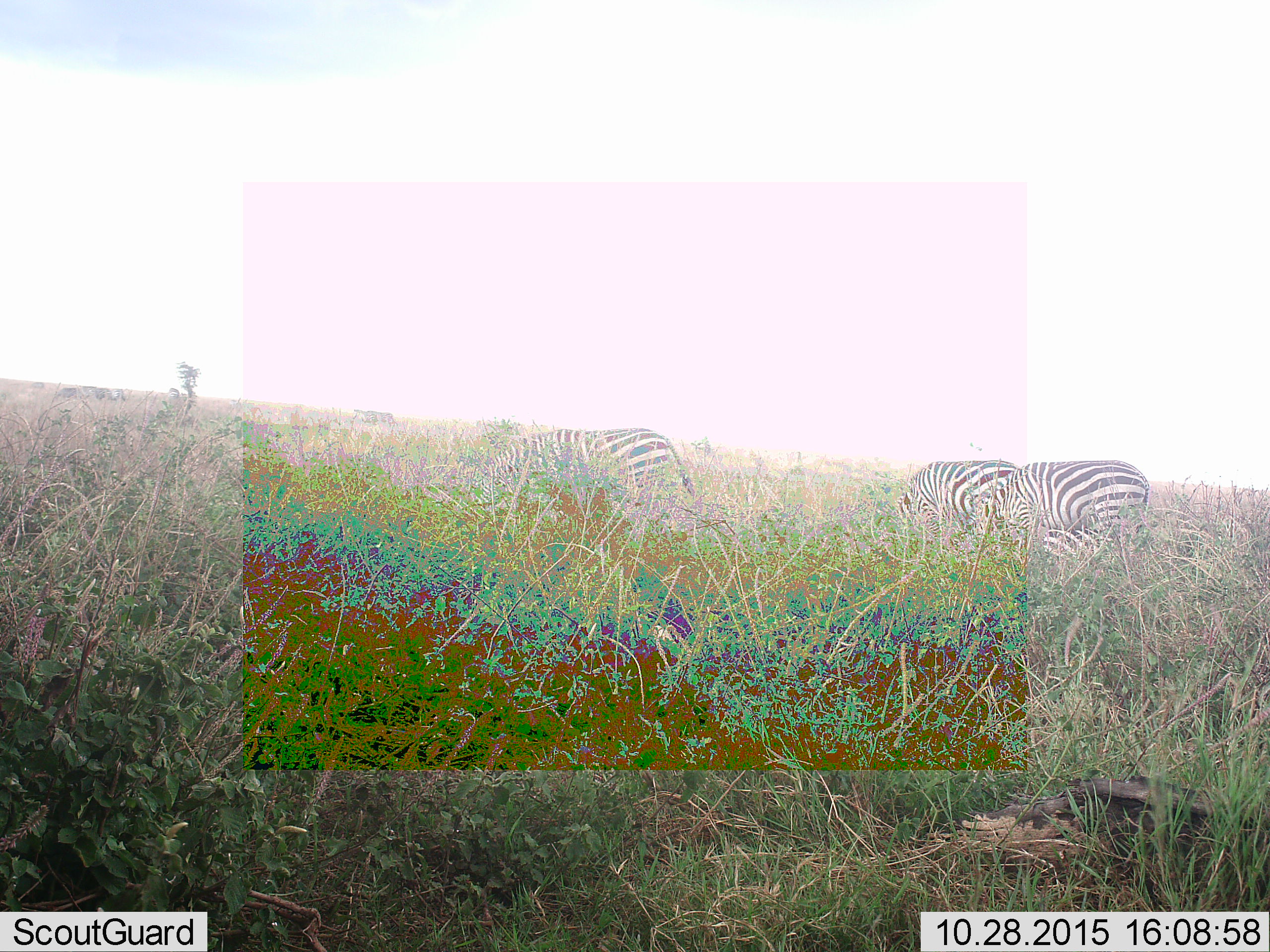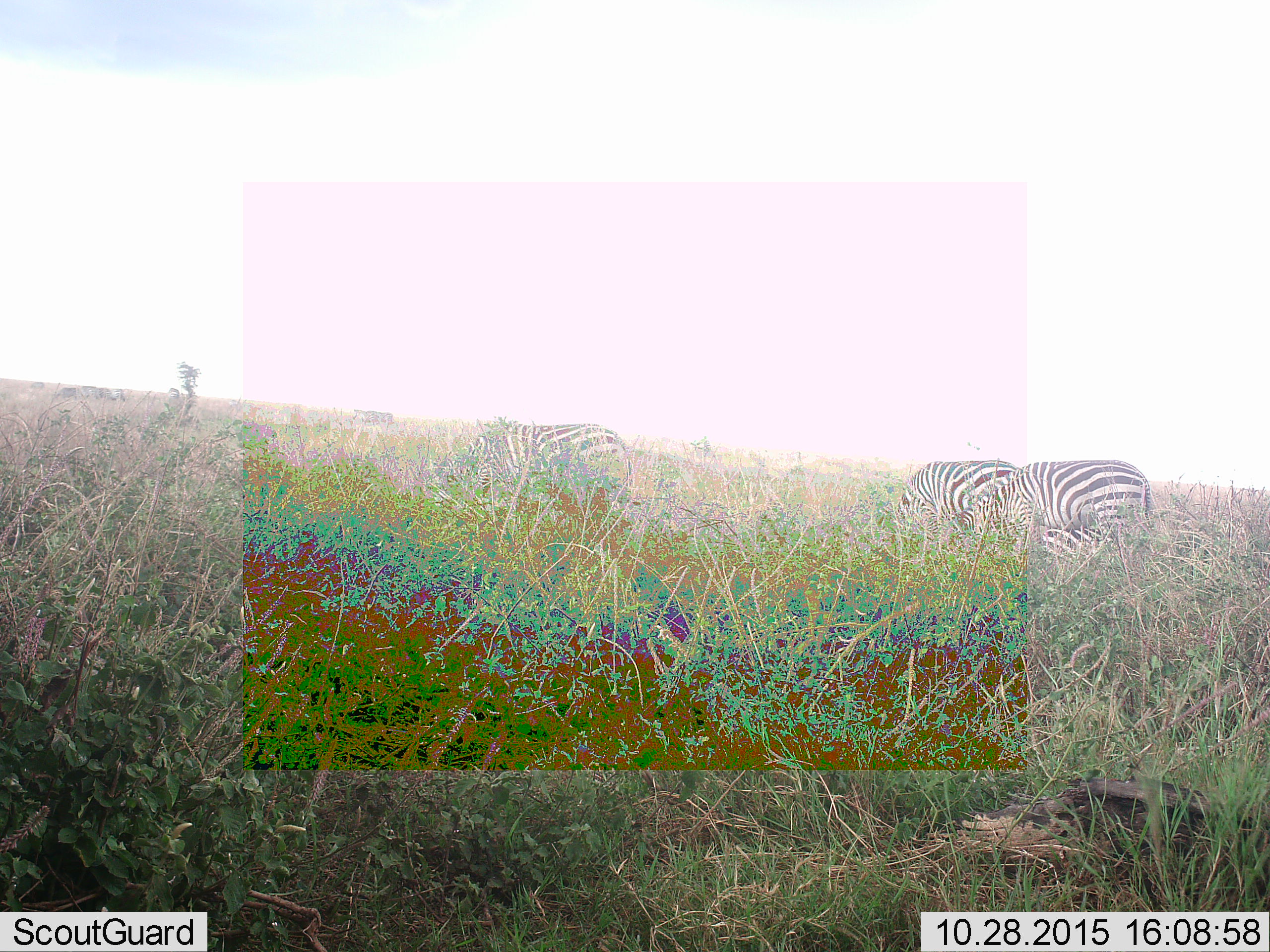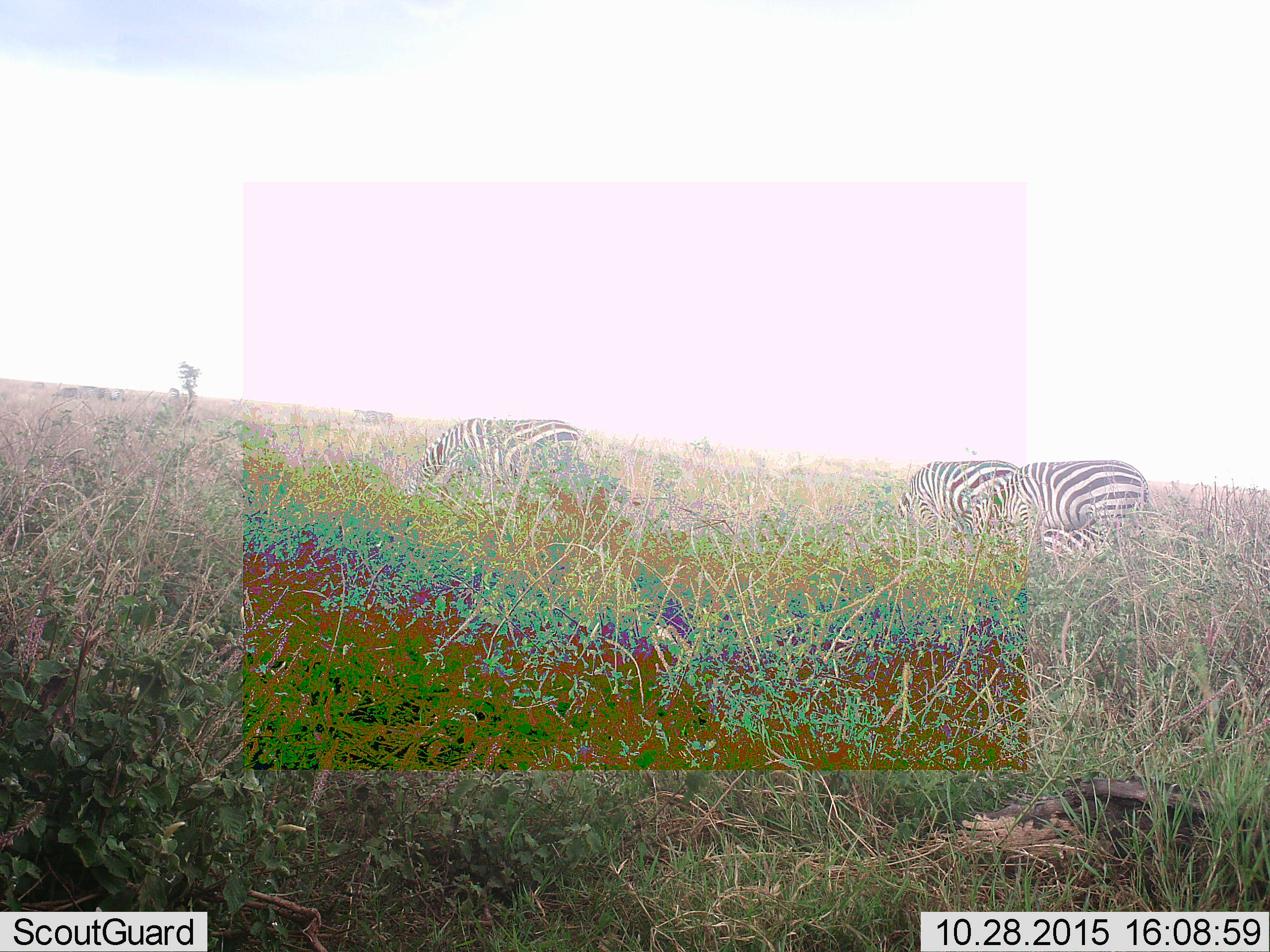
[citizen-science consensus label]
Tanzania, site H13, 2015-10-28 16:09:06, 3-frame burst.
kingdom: Animalia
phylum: Chordata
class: Mammalia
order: Perissodactyla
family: Equidae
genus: Equus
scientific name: Equus quagga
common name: plains zebra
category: zebra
Zebra (plains zebra) (Equus quagga), count 3. Behavior (volunteer vote fractions): standing 20%, resting 0%, moving 20%, interacting 0%. Young present (vote fraction): 10%. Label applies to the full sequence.